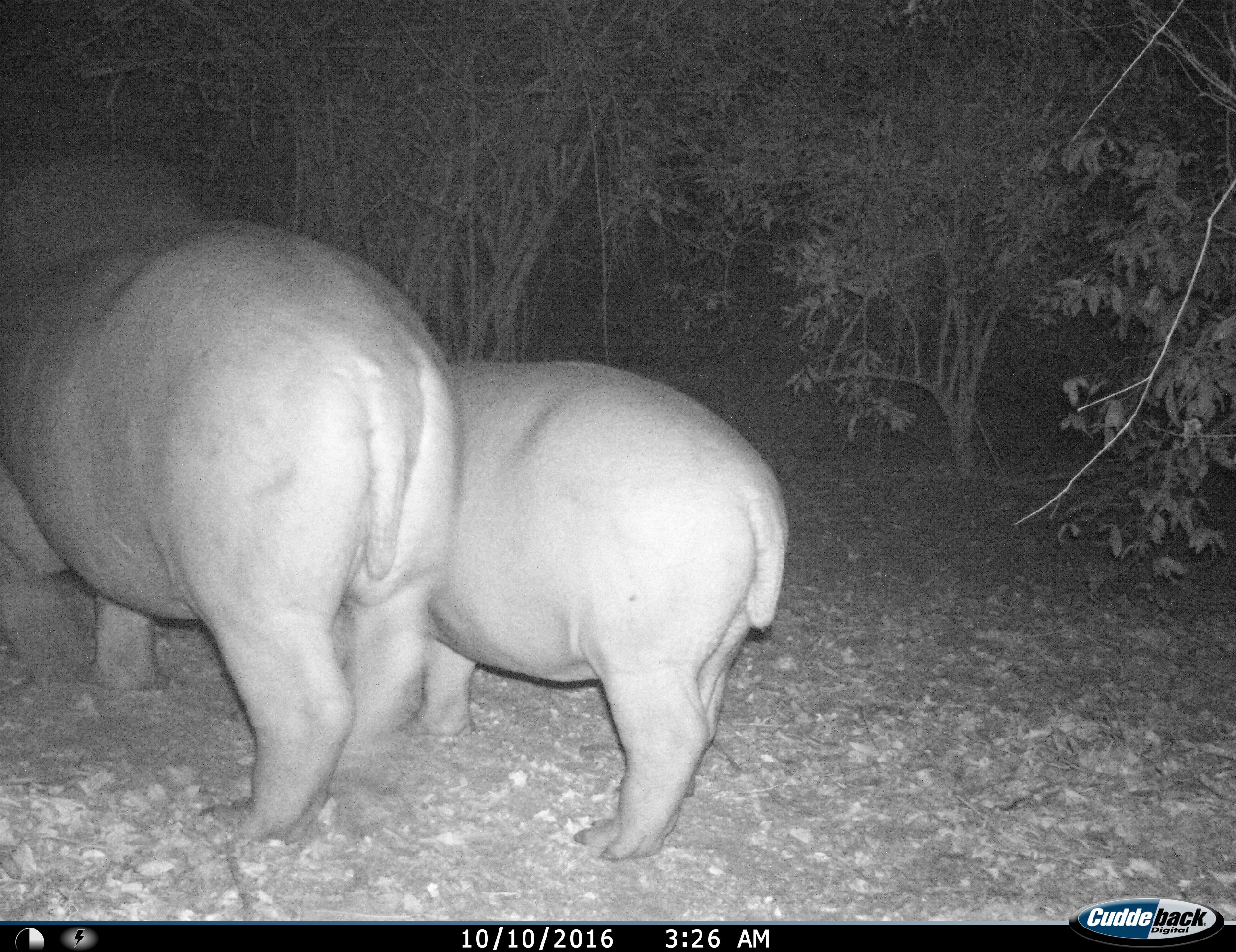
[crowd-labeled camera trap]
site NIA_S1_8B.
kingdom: Animalia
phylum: Chordata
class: Mammalia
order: Artiodactyla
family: Hippopotamidae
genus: Hippopotamus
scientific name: Hippopotamus amphibius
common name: hippopotamus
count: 2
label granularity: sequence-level